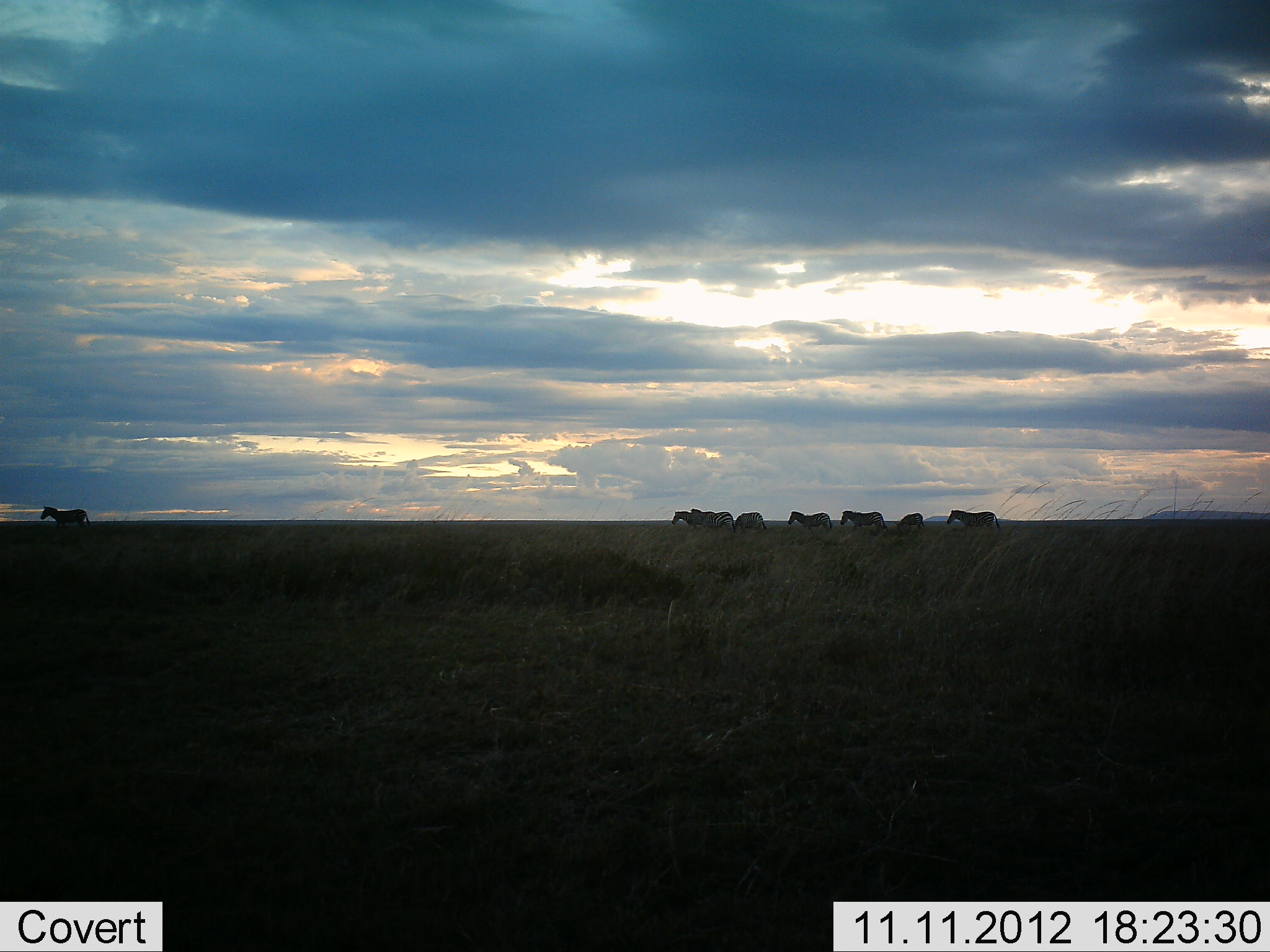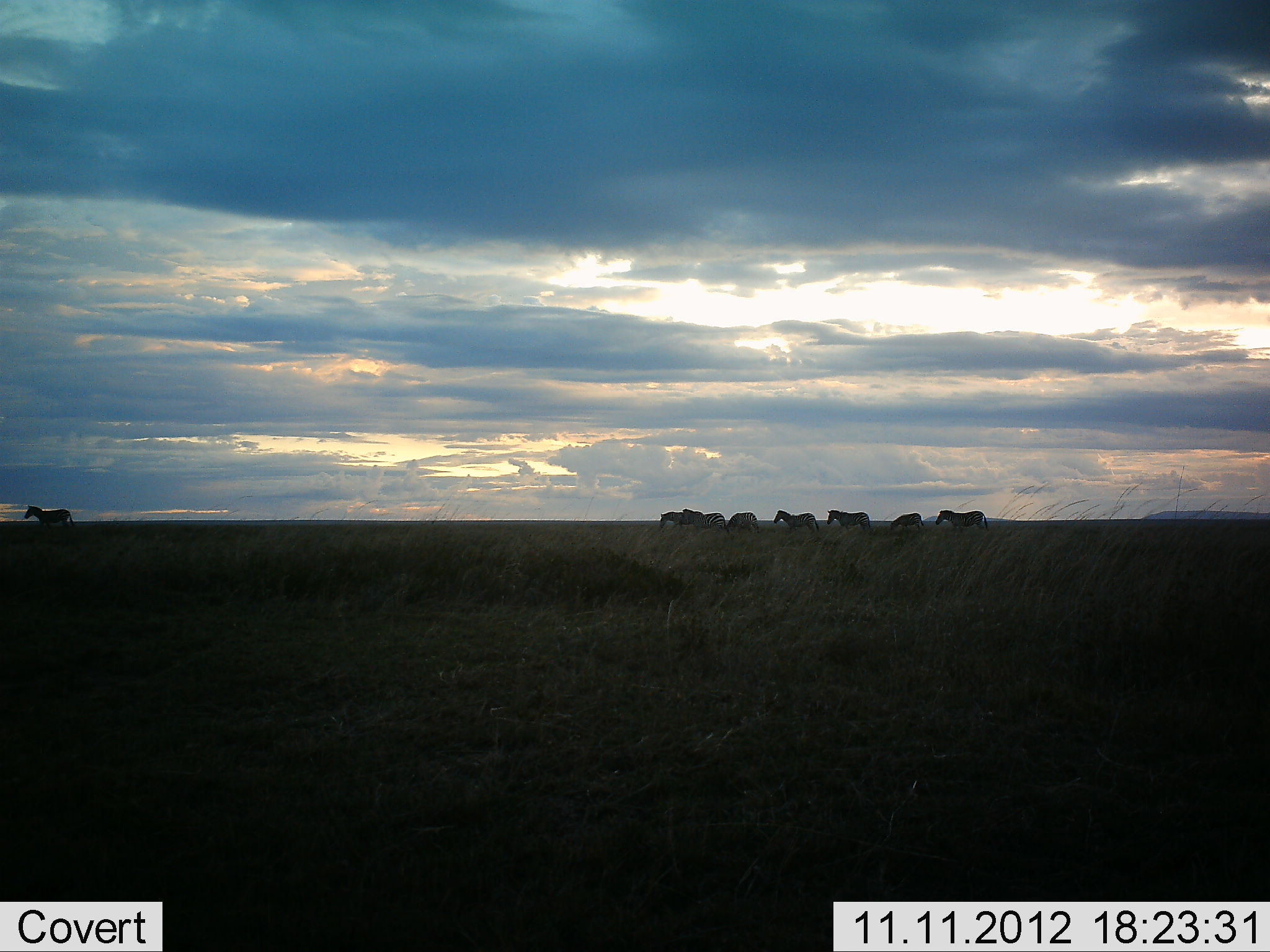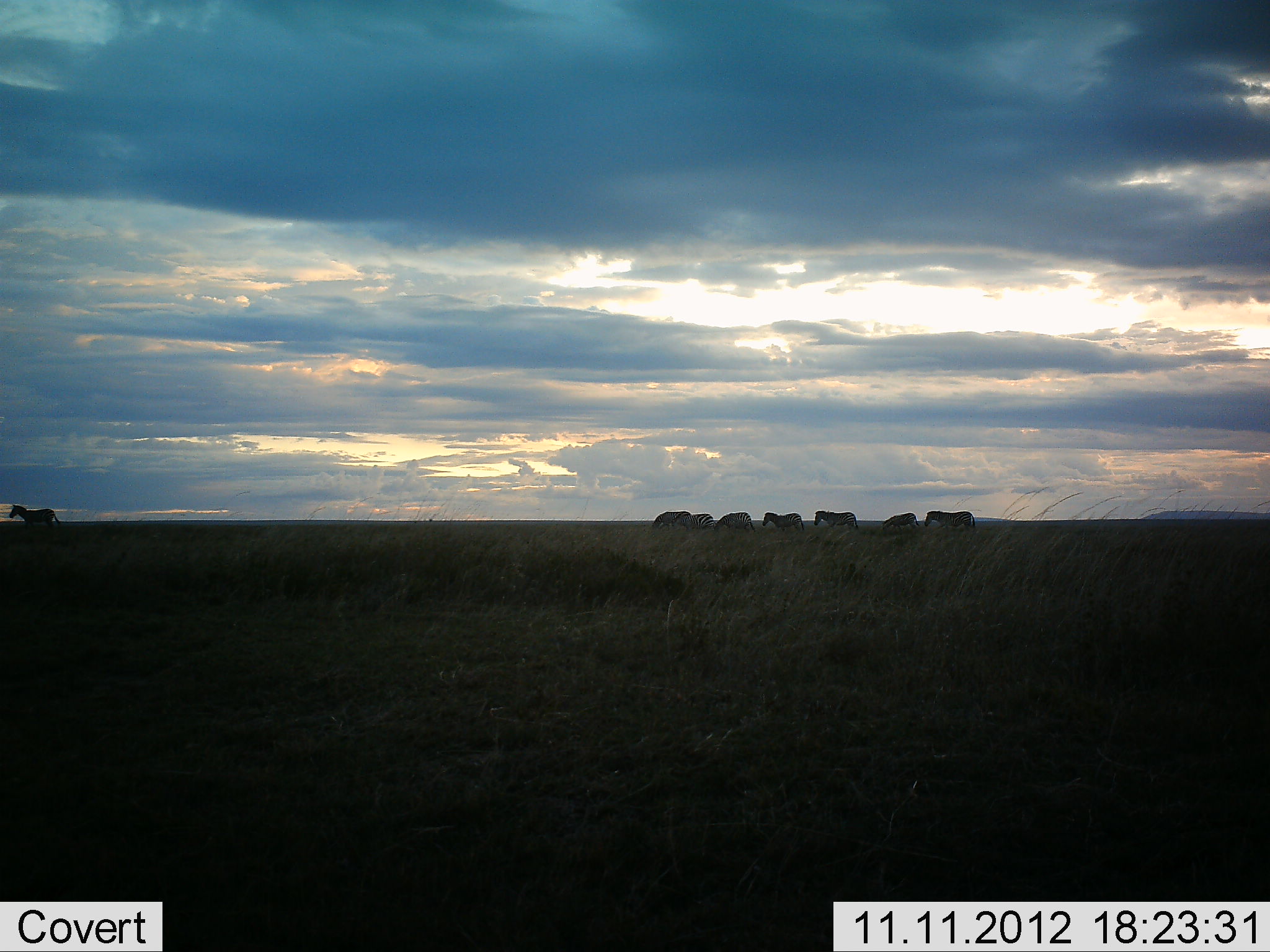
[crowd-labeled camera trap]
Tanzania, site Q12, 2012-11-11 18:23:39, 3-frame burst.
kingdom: Animalia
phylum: Chordata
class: Mammalia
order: Perissodactyla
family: Equidae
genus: Equus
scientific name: Equus quagga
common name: plains zebra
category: zebra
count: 8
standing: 0%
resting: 0%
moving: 100%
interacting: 0%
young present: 10%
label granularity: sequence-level